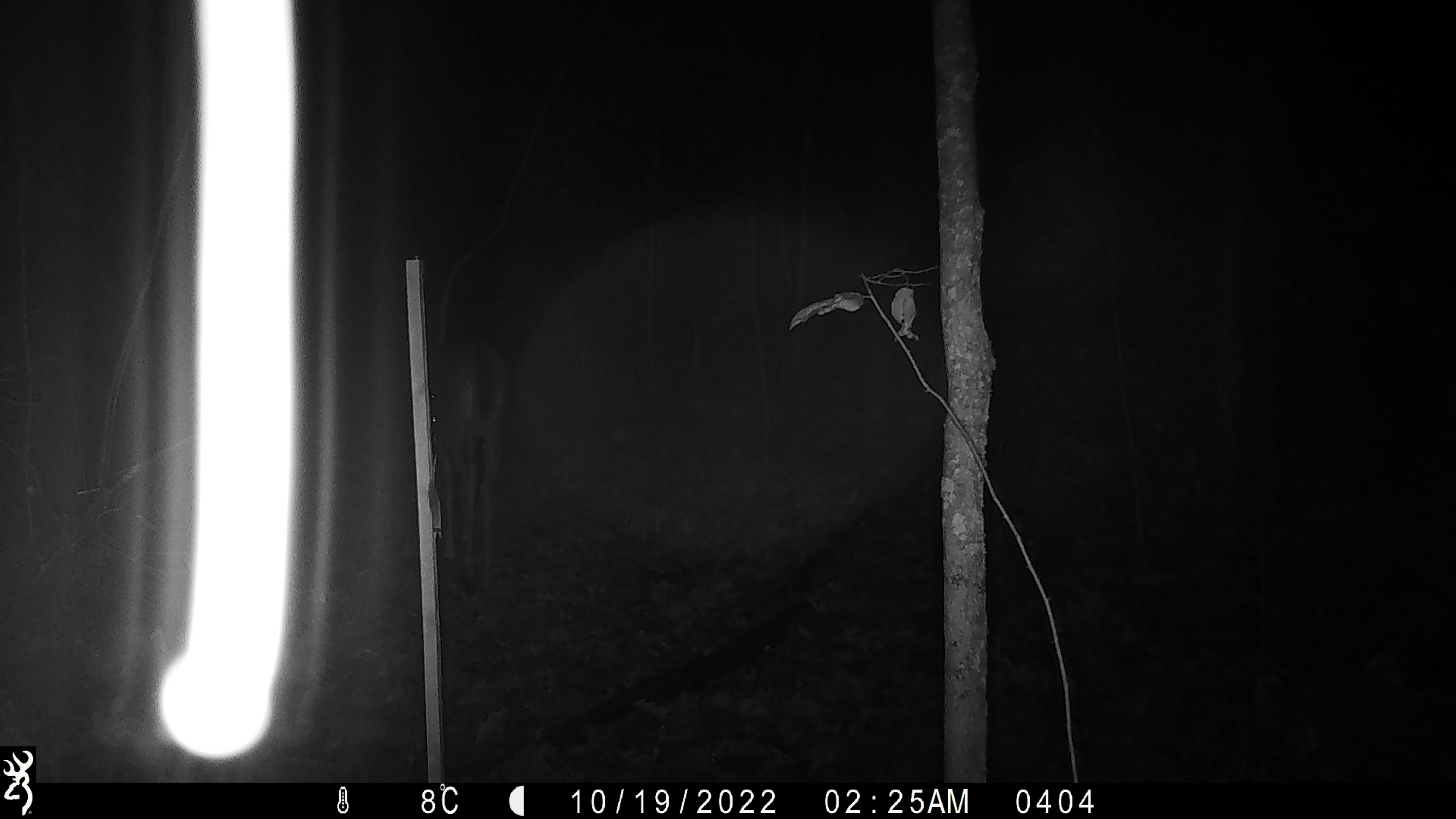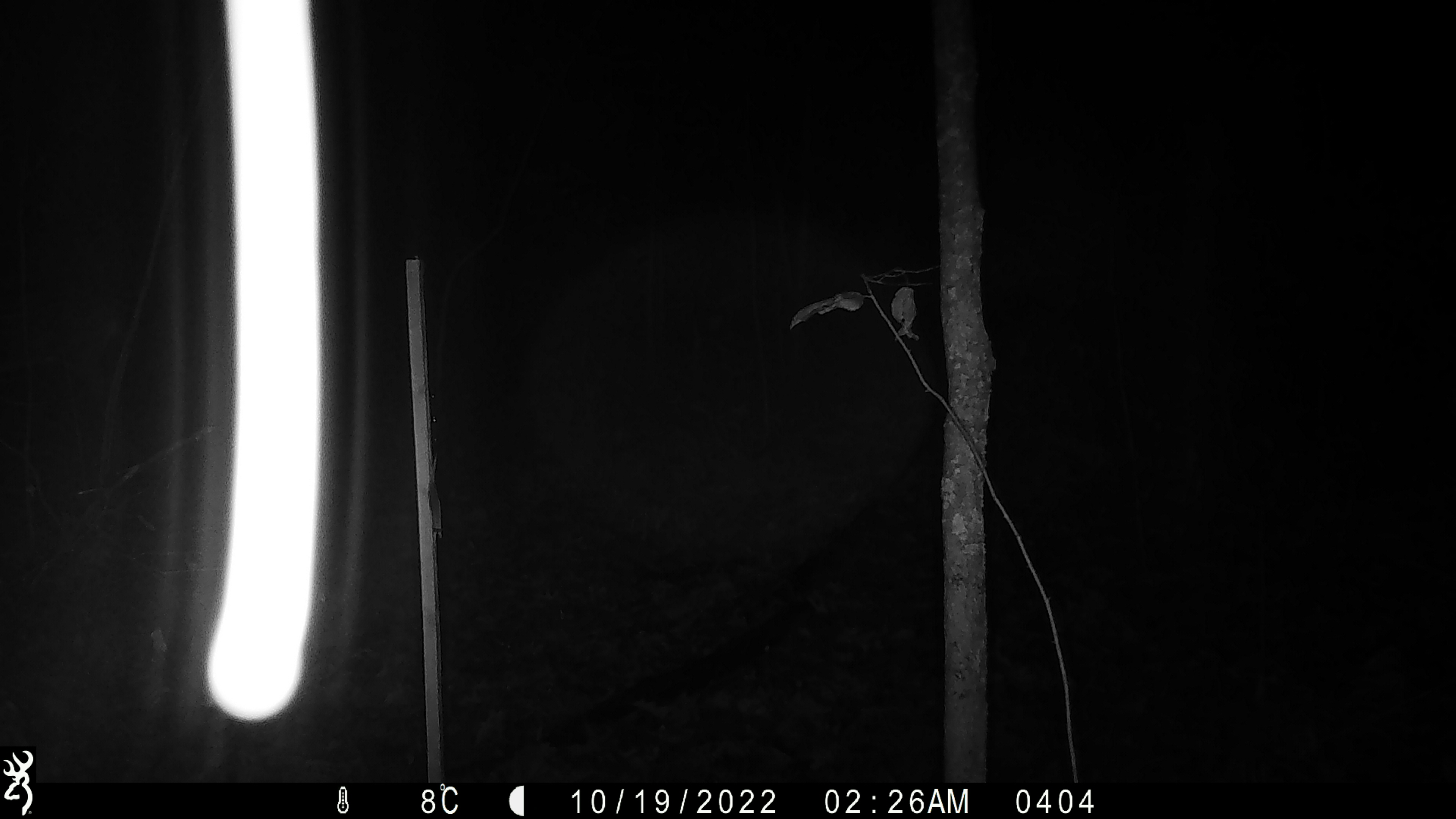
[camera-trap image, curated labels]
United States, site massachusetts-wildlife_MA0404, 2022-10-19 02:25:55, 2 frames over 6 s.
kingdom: Animalia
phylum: Chordata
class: Mammalia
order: Artiodactyla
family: Cervidae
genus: Odocoileus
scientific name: Odocoileus virginianus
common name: white-tailed deer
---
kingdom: Animalia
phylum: Arthropoda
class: Insecta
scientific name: Insecta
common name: insect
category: insect sp.